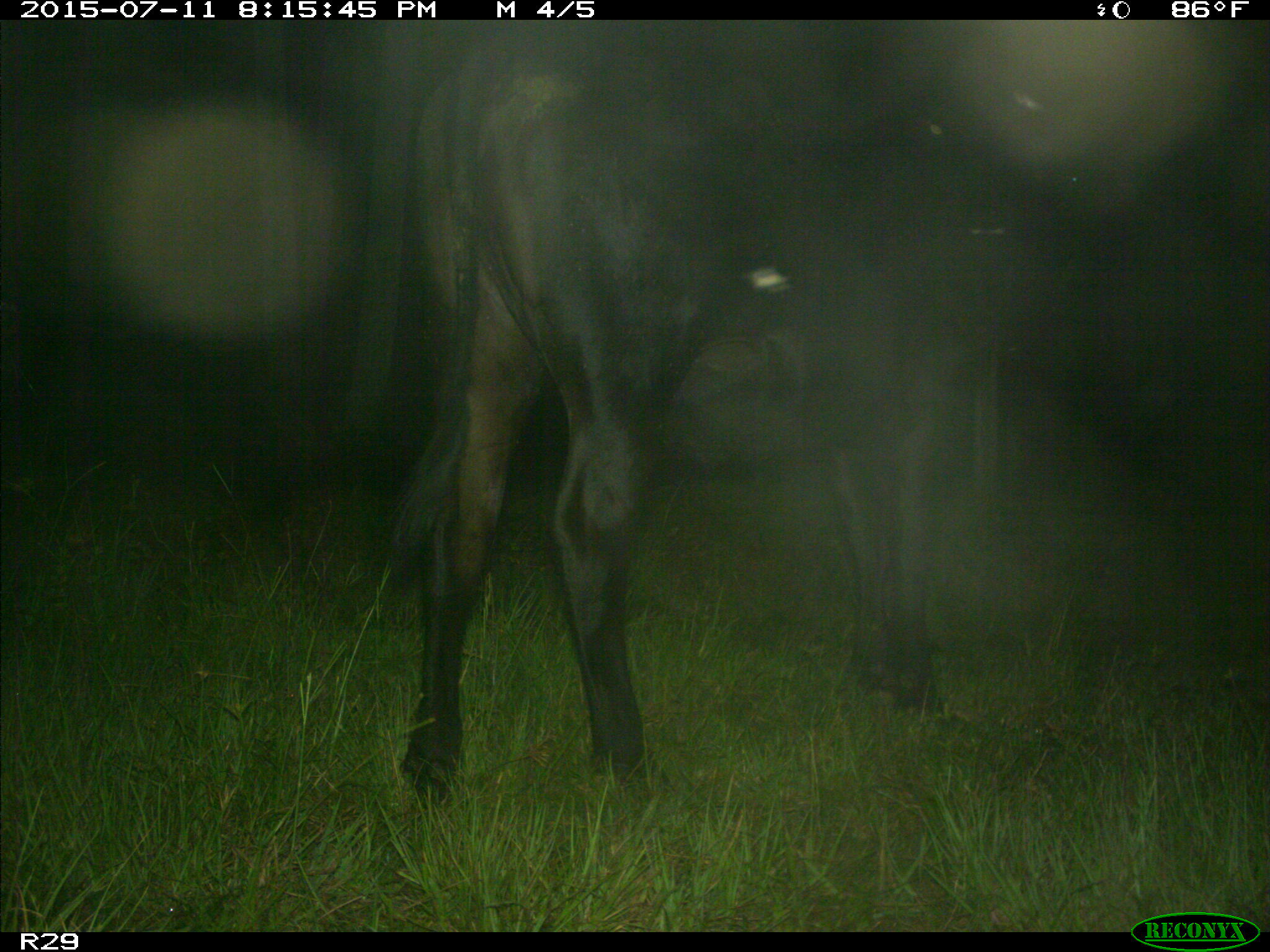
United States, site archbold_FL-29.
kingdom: Animalia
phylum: Chordata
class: Mammalia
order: Artiodactyla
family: Bovidae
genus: Bos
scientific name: Bos taurus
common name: domestic cow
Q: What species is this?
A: Bos taurus (domestic cow).